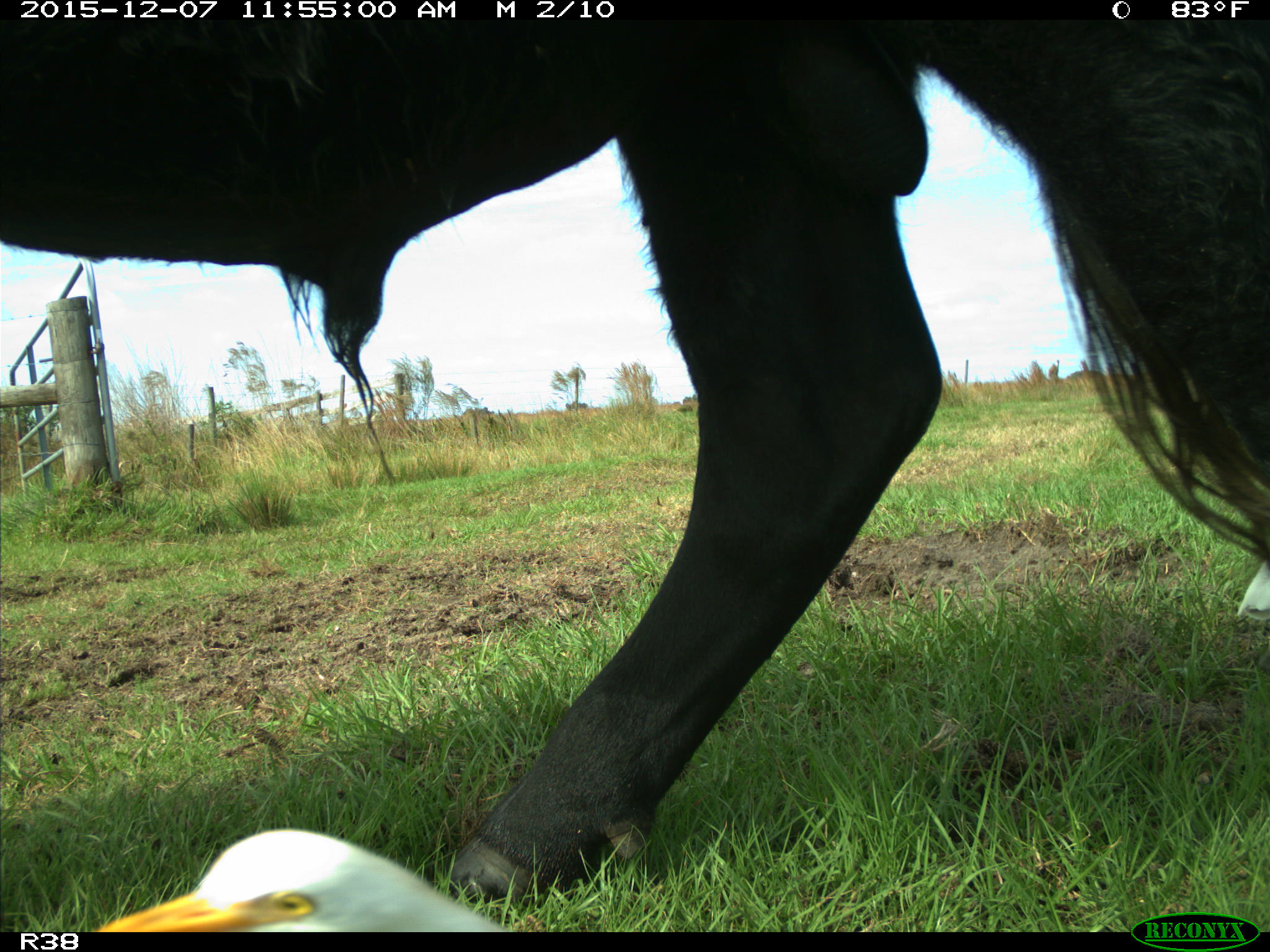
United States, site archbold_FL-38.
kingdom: Animalia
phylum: Chordata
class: Mammalia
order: Artiodactyla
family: Bovidae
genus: Bos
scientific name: Bos taurus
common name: domestic cow